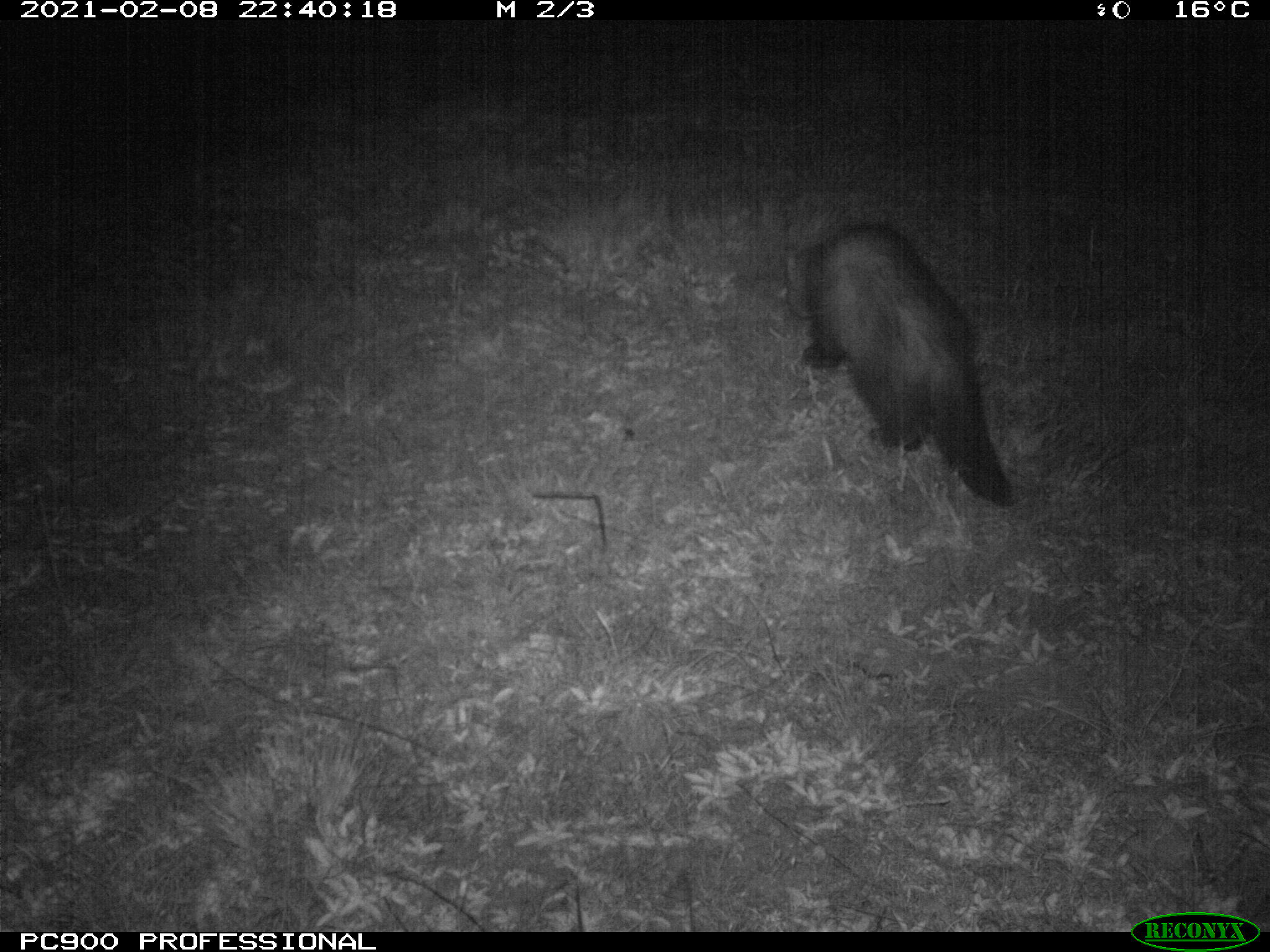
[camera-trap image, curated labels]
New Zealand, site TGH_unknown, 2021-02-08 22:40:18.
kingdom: Animalia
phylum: Chordata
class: Mammalia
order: Carnivora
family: Mustelidae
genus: Mustela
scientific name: Mustela furo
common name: ferret